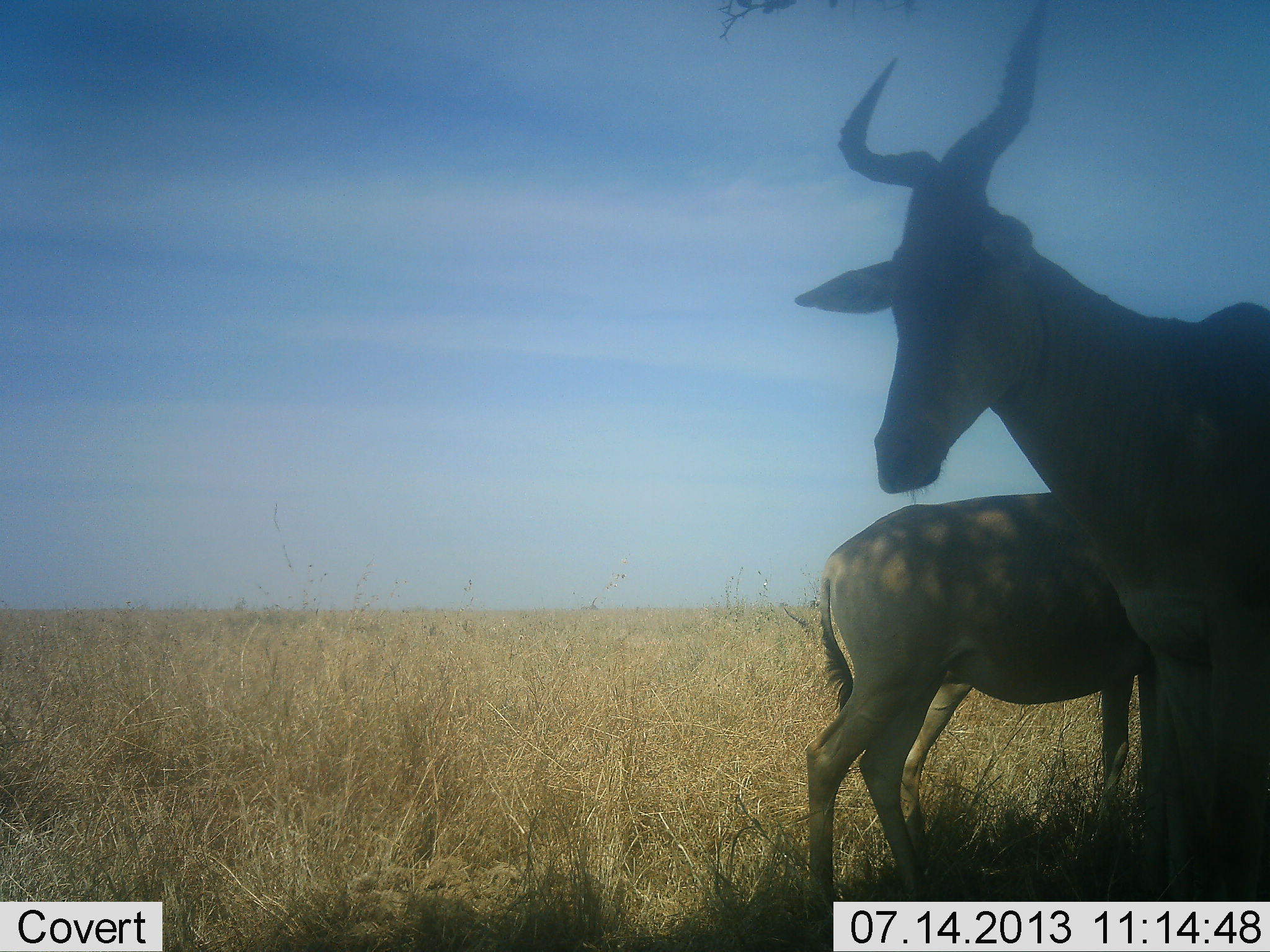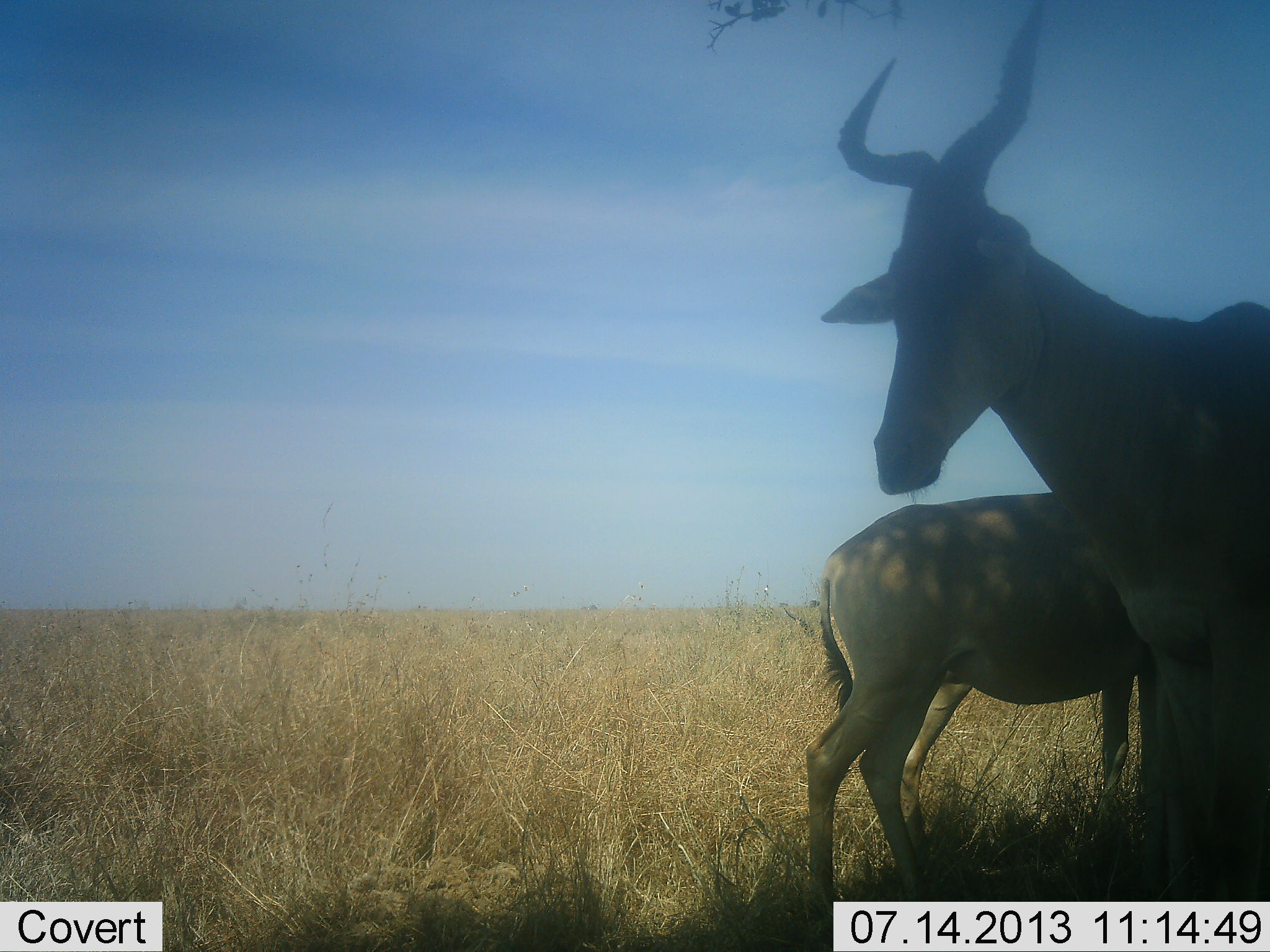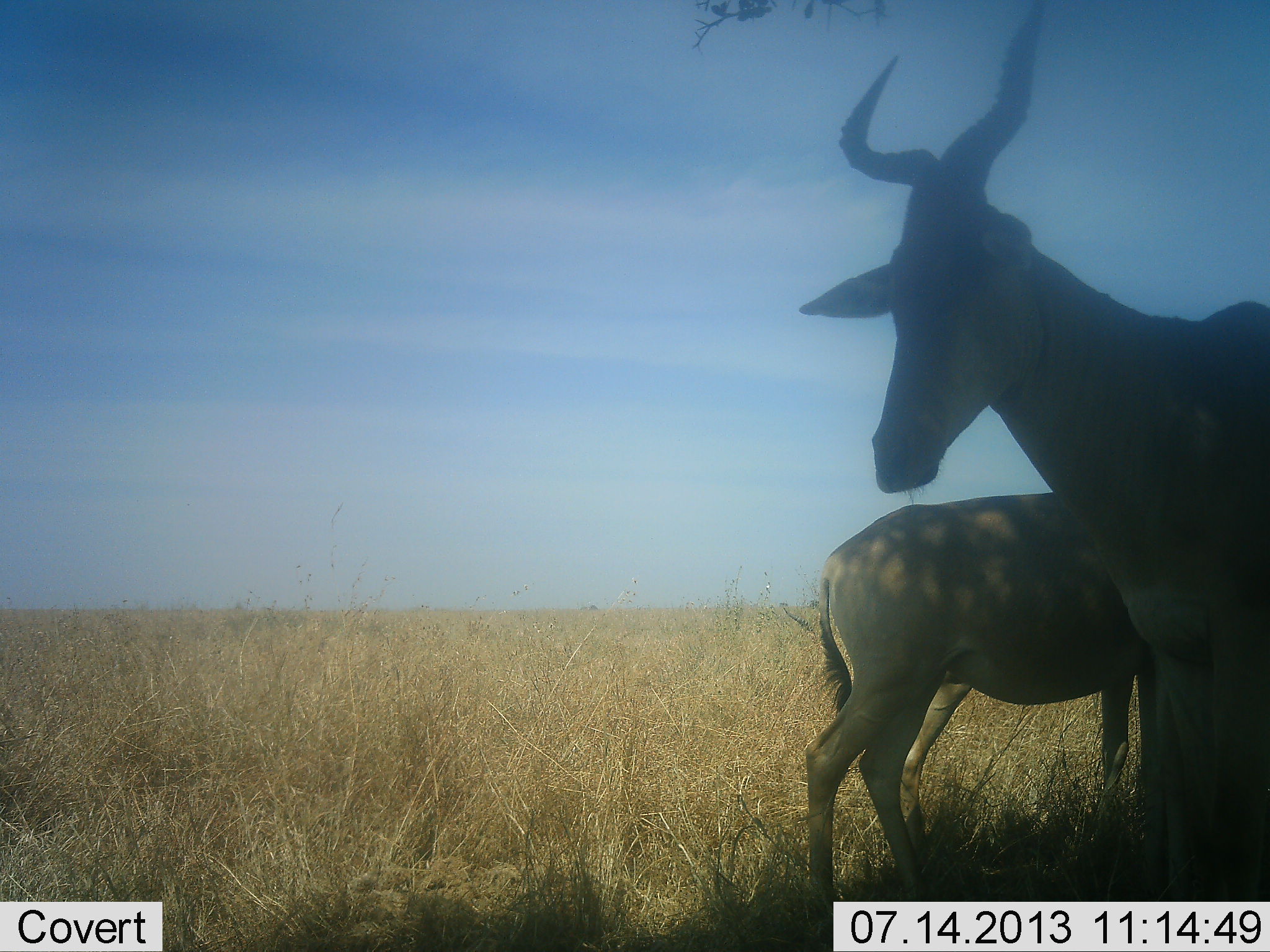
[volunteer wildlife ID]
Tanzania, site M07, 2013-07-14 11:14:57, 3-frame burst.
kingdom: Animalia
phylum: Chordata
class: Mammalia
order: Artiodactyla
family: Bovidae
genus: Alcelaphus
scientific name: Alcelaphus buselaphus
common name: hartebeest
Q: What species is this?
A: Hartebeest (Alcelaphus buselaphus).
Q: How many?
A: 2.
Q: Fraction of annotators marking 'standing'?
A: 93%.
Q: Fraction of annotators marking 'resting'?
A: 7%.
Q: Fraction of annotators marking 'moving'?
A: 0%.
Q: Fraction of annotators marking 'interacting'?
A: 0%.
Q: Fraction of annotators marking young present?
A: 7%.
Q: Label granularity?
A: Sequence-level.